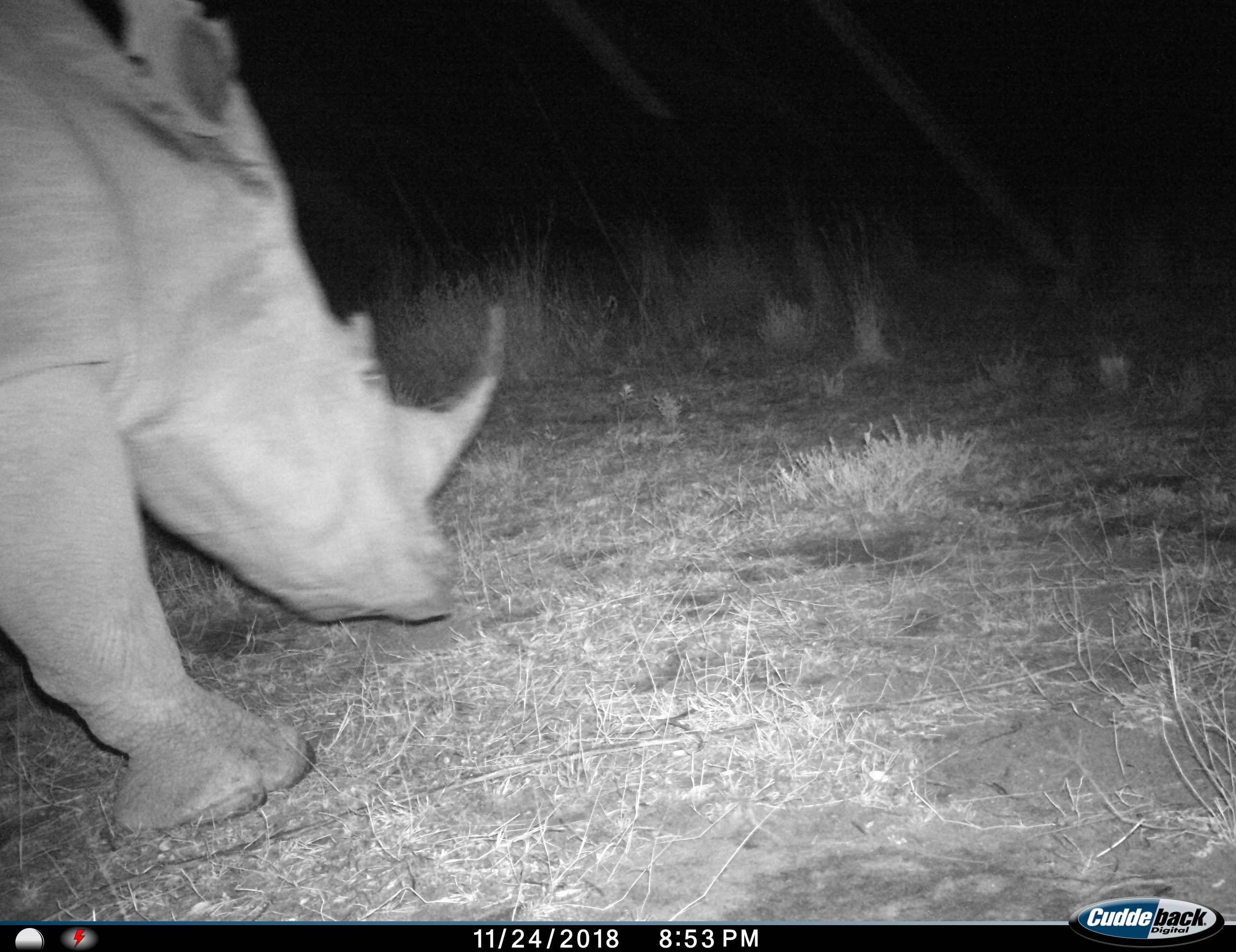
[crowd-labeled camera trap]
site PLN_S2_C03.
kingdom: Animalia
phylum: Chordata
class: Mammalia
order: Perissodactyla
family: Rhinocerotidae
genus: Ceratotherium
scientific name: Ceratotherium simum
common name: white rhinoceros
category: rhinoceroswhite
Rhinoceroswhite (white rhinoceros) (Ceratotherium simum), count 1. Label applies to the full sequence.